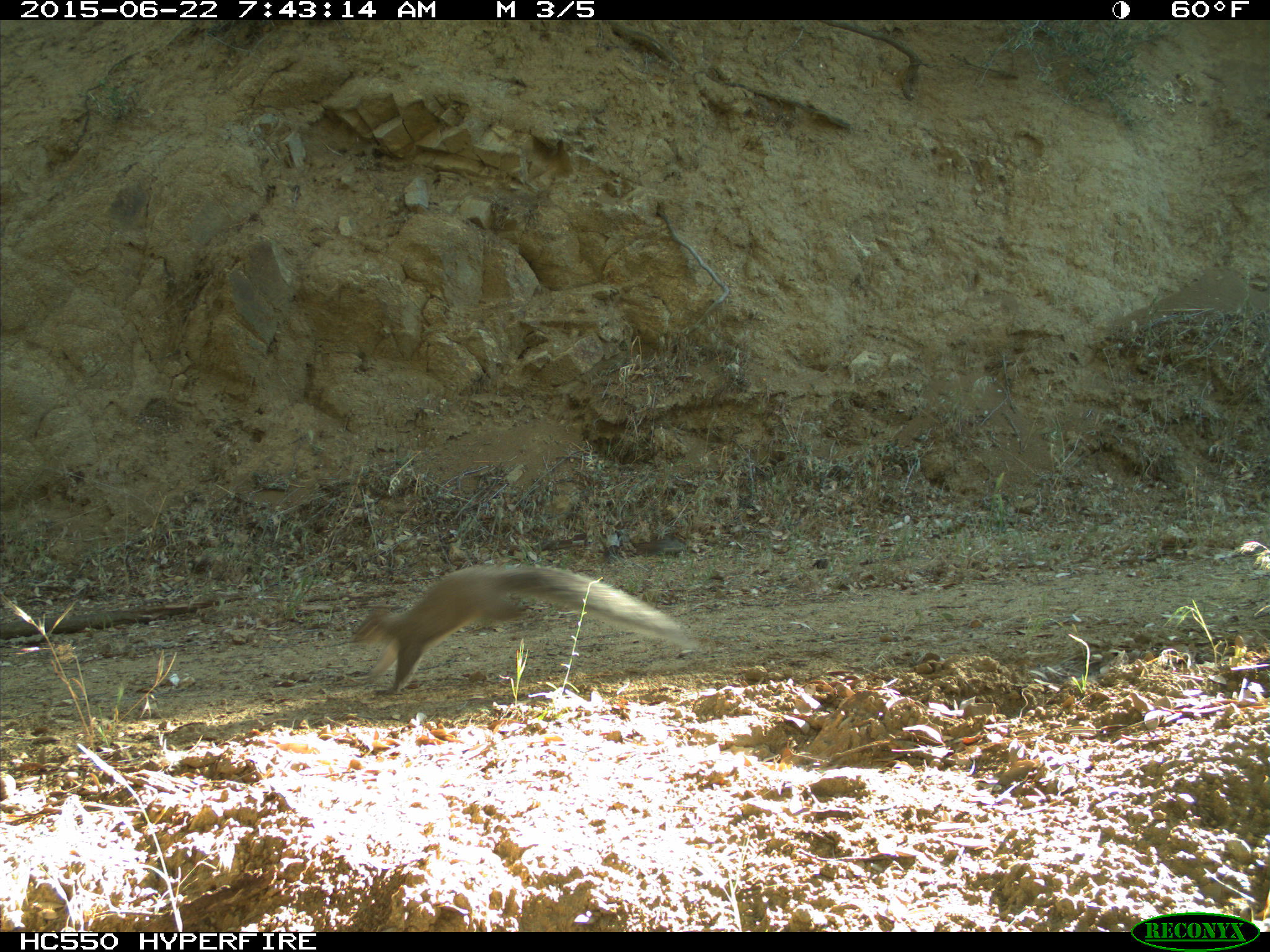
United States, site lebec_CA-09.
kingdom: Animalia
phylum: Chordata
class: Mammalia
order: Rodentia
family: Sciuridae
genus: Sciurus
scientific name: Sciurus carolinensis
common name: eastern gray squirrel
Sciurus carolinensis (eastern gray squirrel).